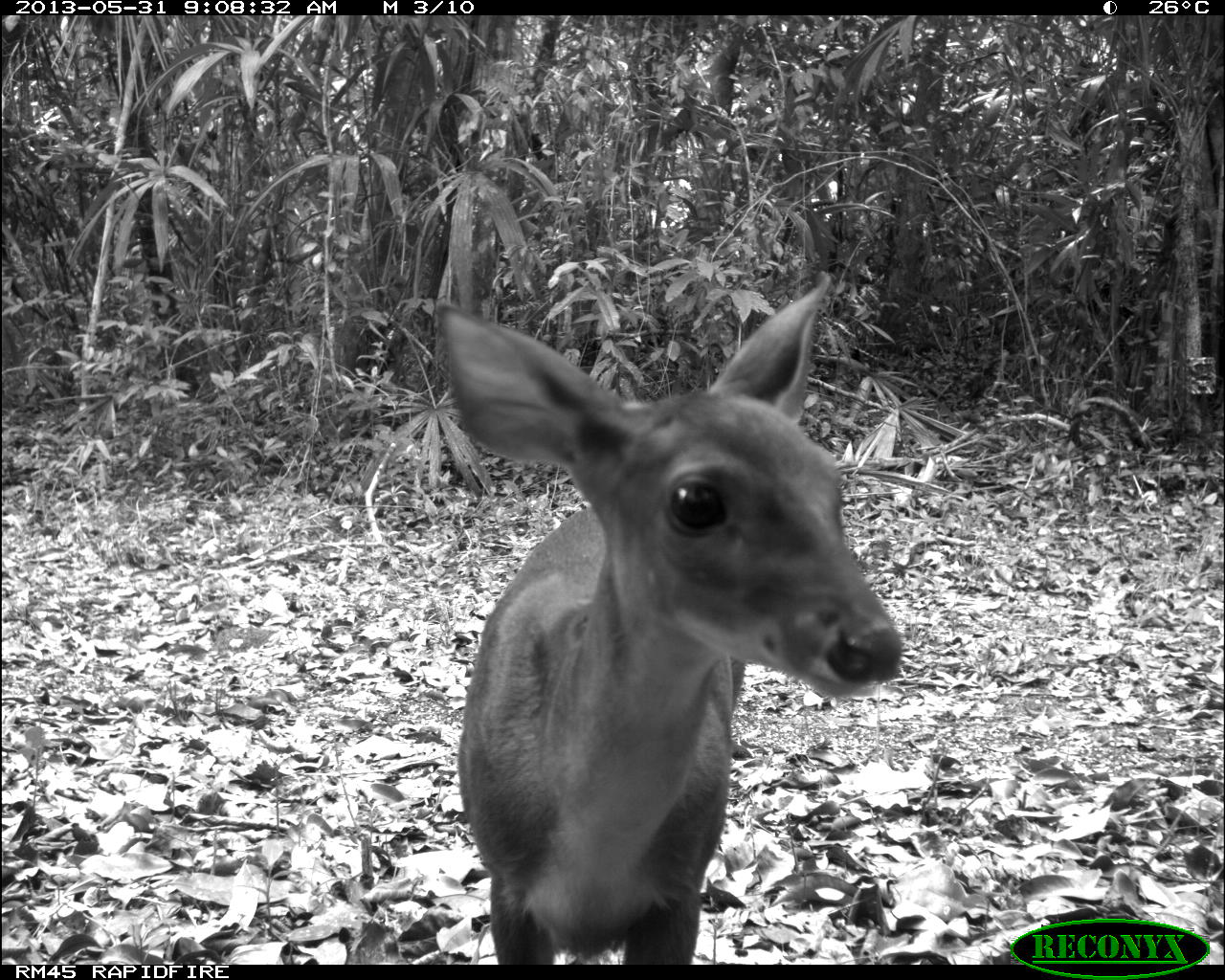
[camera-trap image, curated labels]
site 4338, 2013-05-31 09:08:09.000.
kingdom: Animalia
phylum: Chordata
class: Mammalia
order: Artiodactyla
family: Cervidae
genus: Mazama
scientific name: Mazama temama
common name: central american red brocket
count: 1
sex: female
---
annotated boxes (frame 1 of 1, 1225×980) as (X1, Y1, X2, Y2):
mazama temama: (432, 272, 901, 963)